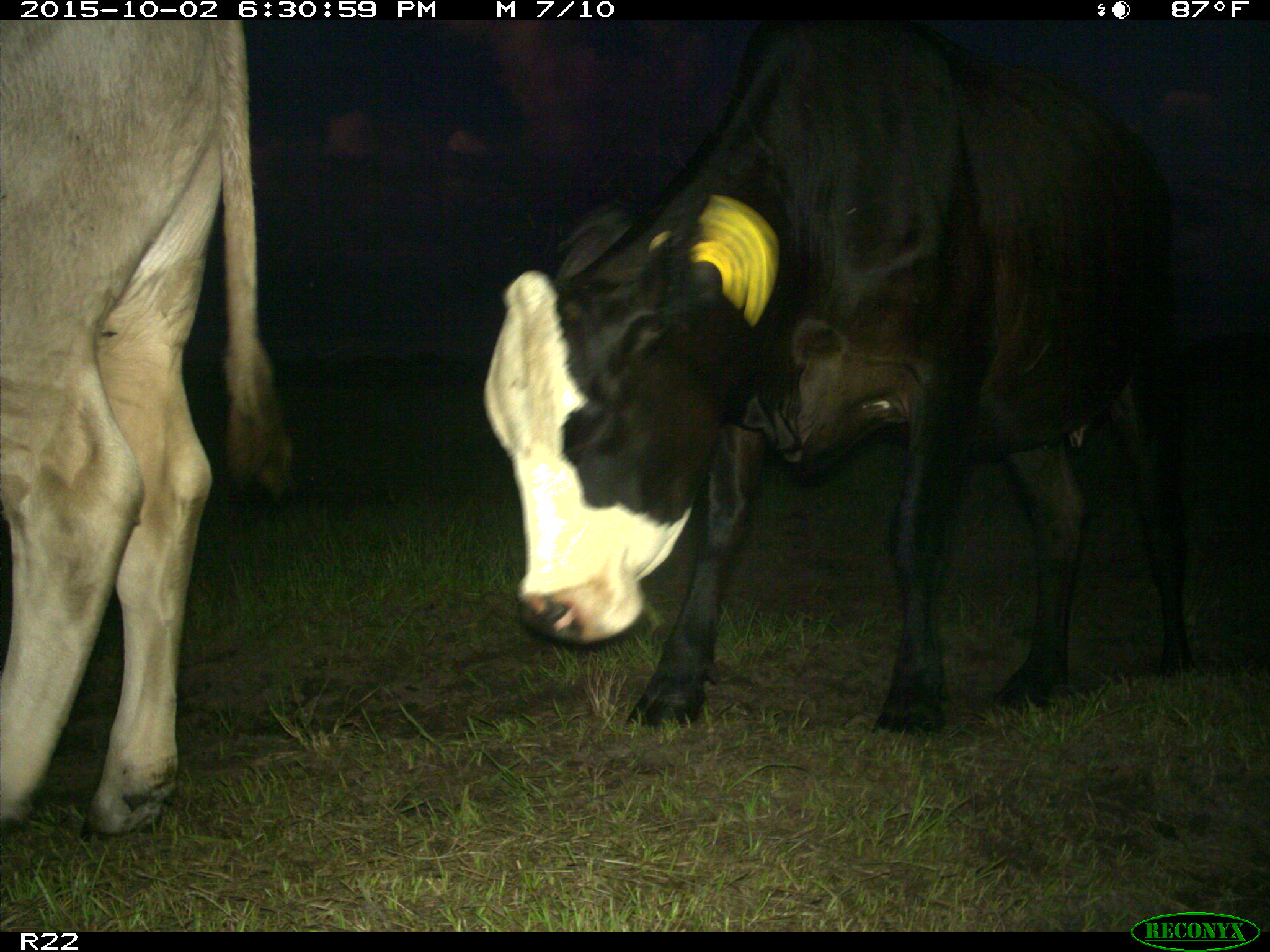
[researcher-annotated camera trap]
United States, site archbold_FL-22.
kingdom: Animalia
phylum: Chordata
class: Mammalia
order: Artiodactyla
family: Bovidae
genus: Bos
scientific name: Bos taurus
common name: domestic cow